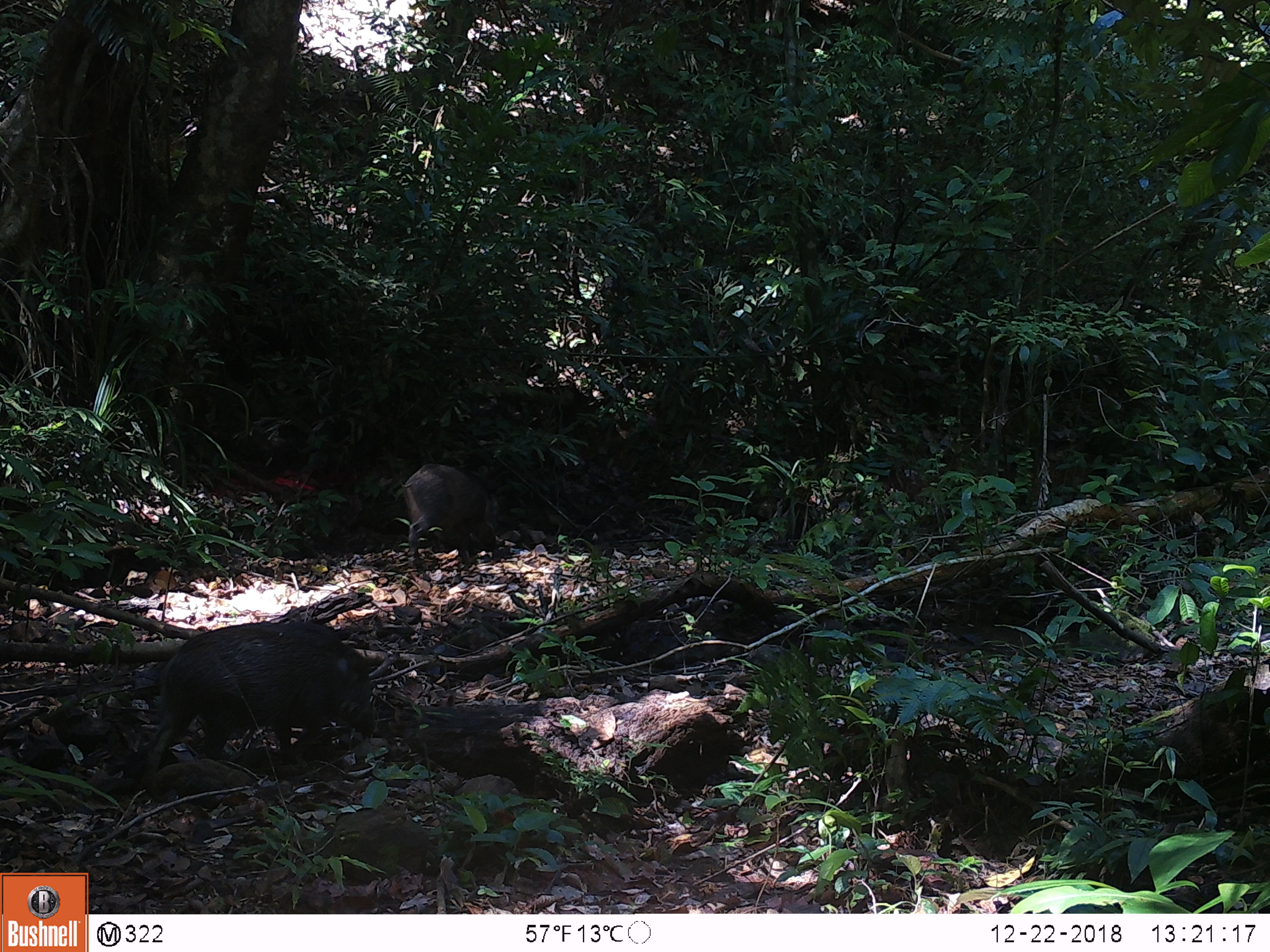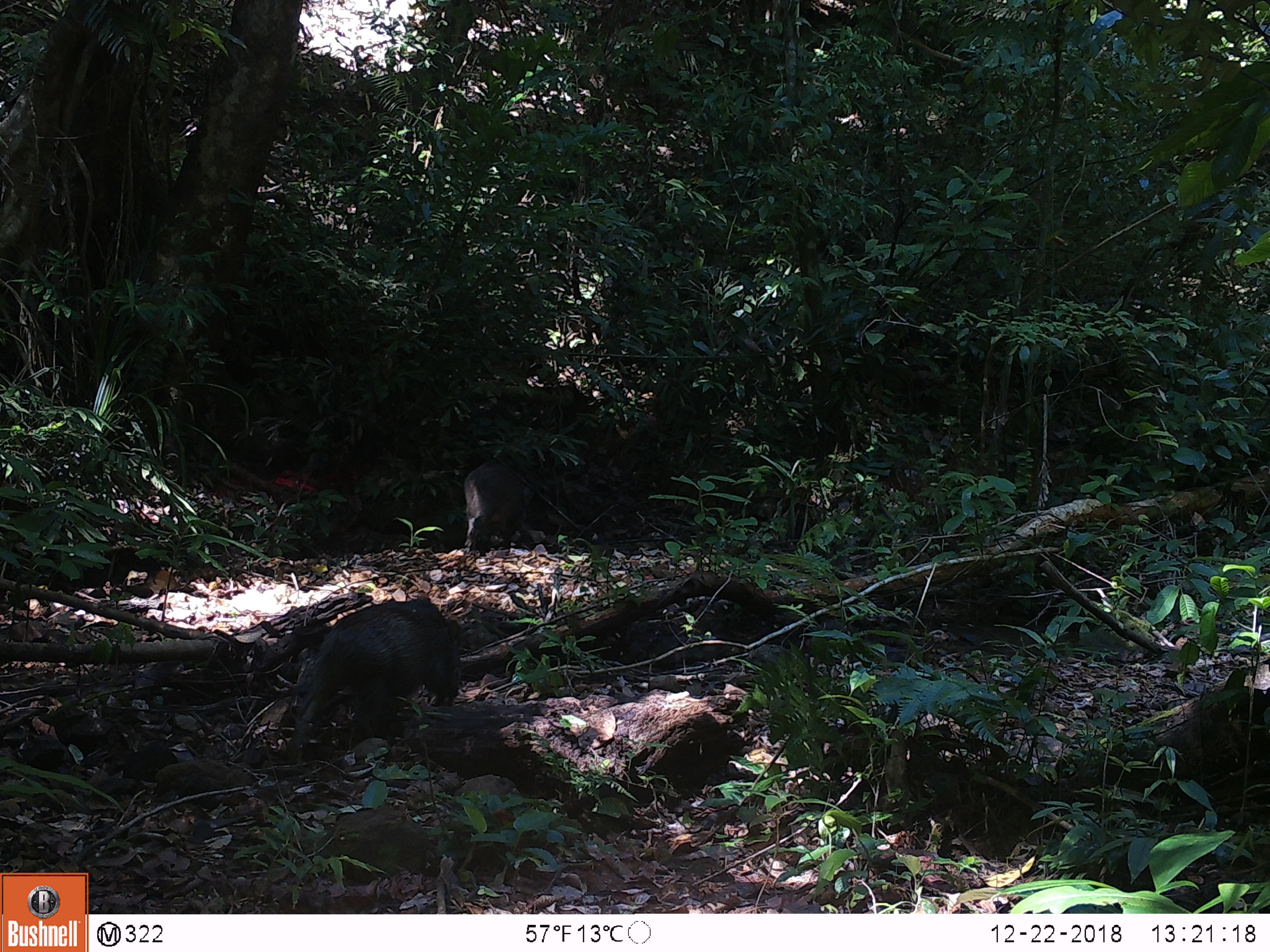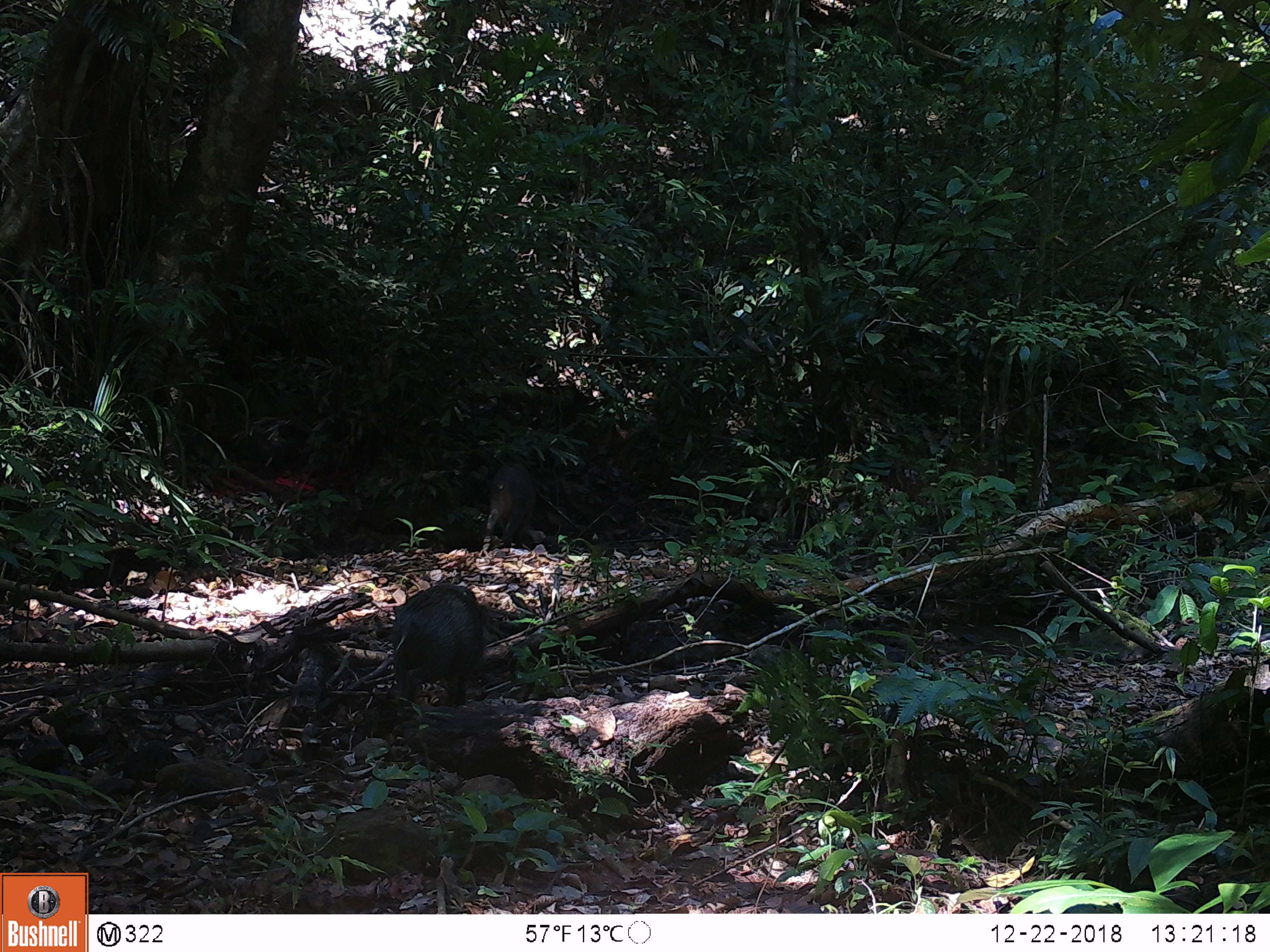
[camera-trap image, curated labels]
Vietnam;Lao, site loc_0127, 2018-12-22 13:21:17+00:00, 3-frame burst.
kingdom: Animalia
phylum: Chordata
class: Mammalia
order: Artiodactyla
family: Suidae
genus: Sus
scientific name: Sus scrofa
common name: eurasian wild pig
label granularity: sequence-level